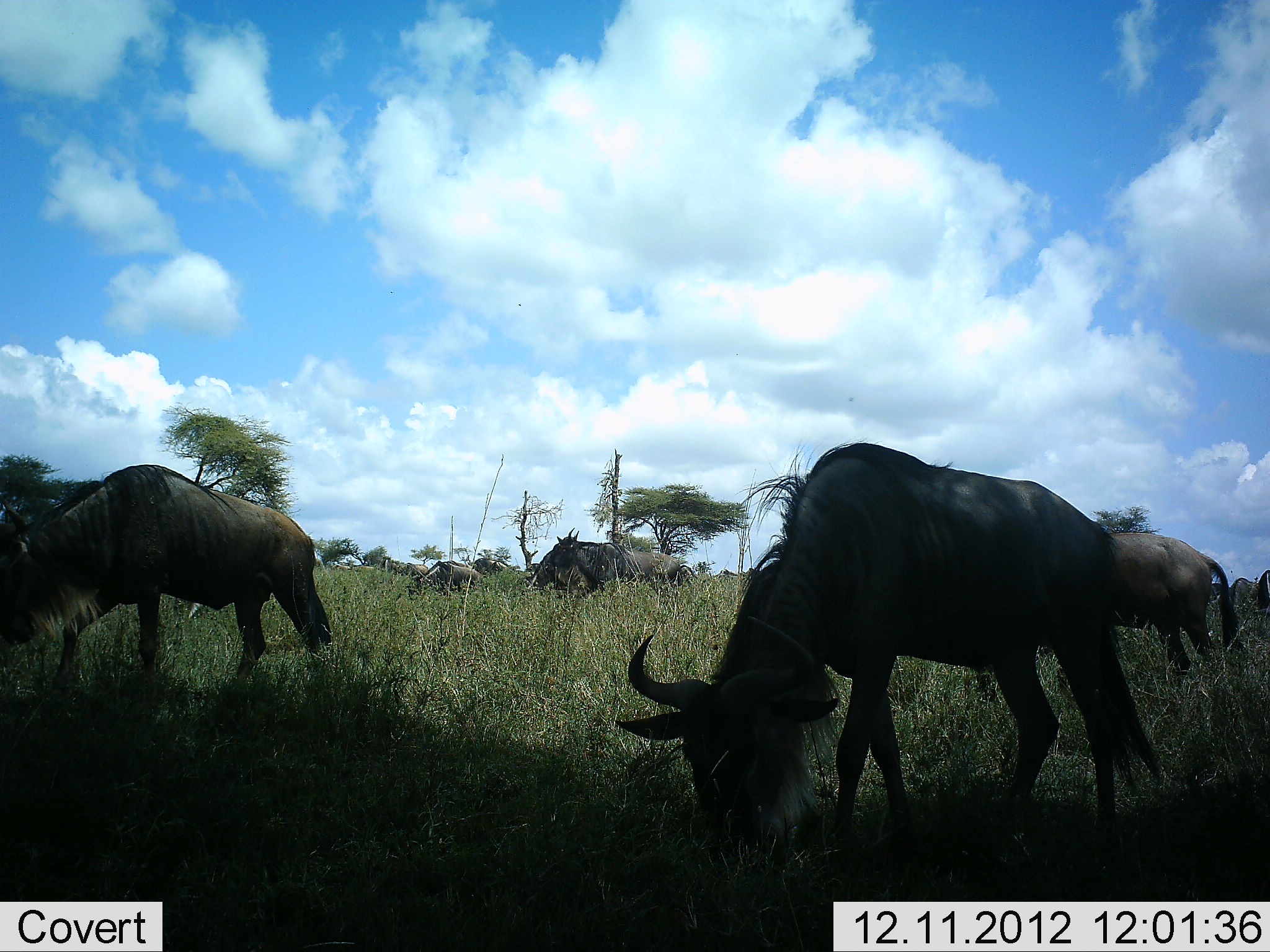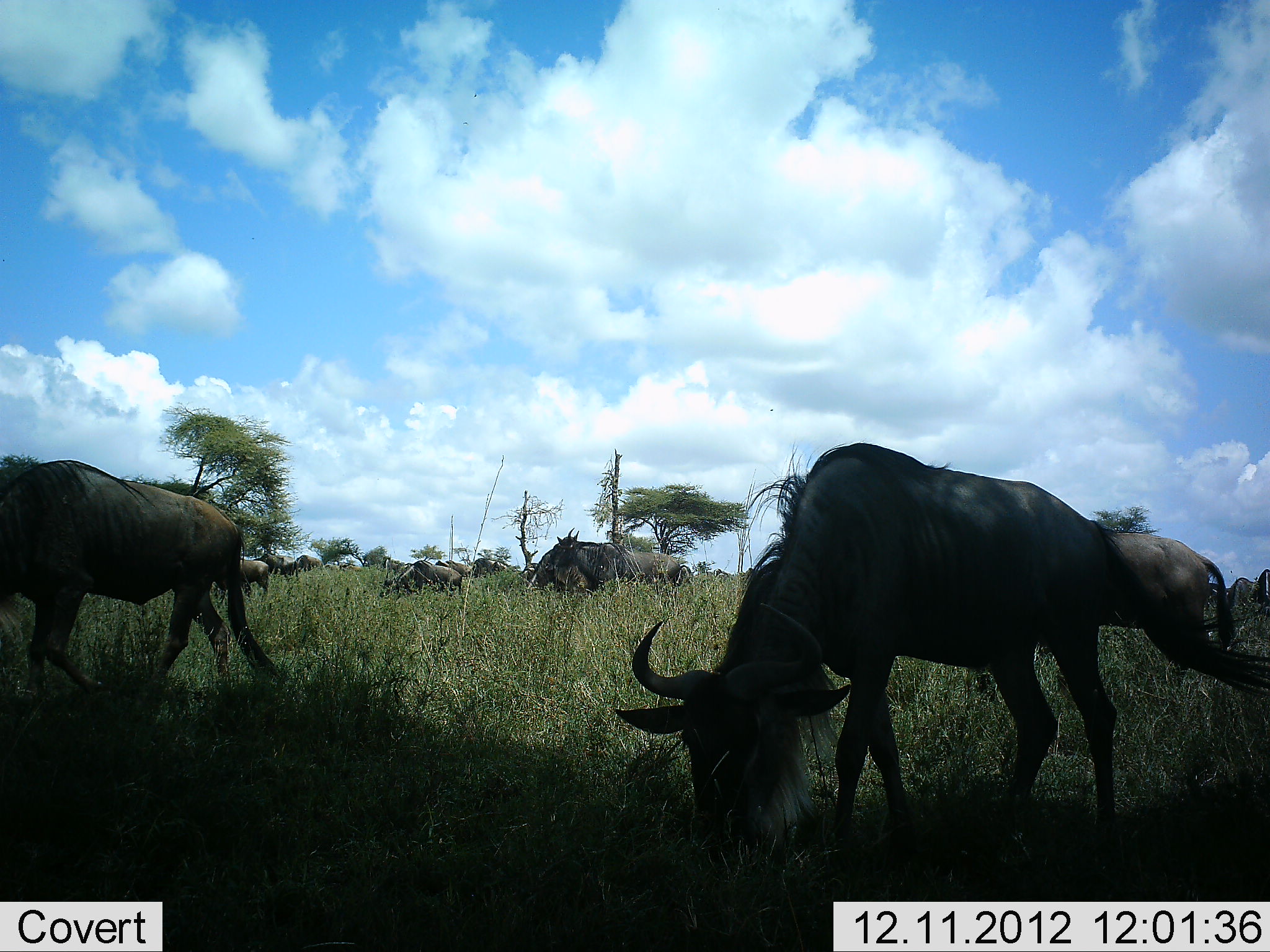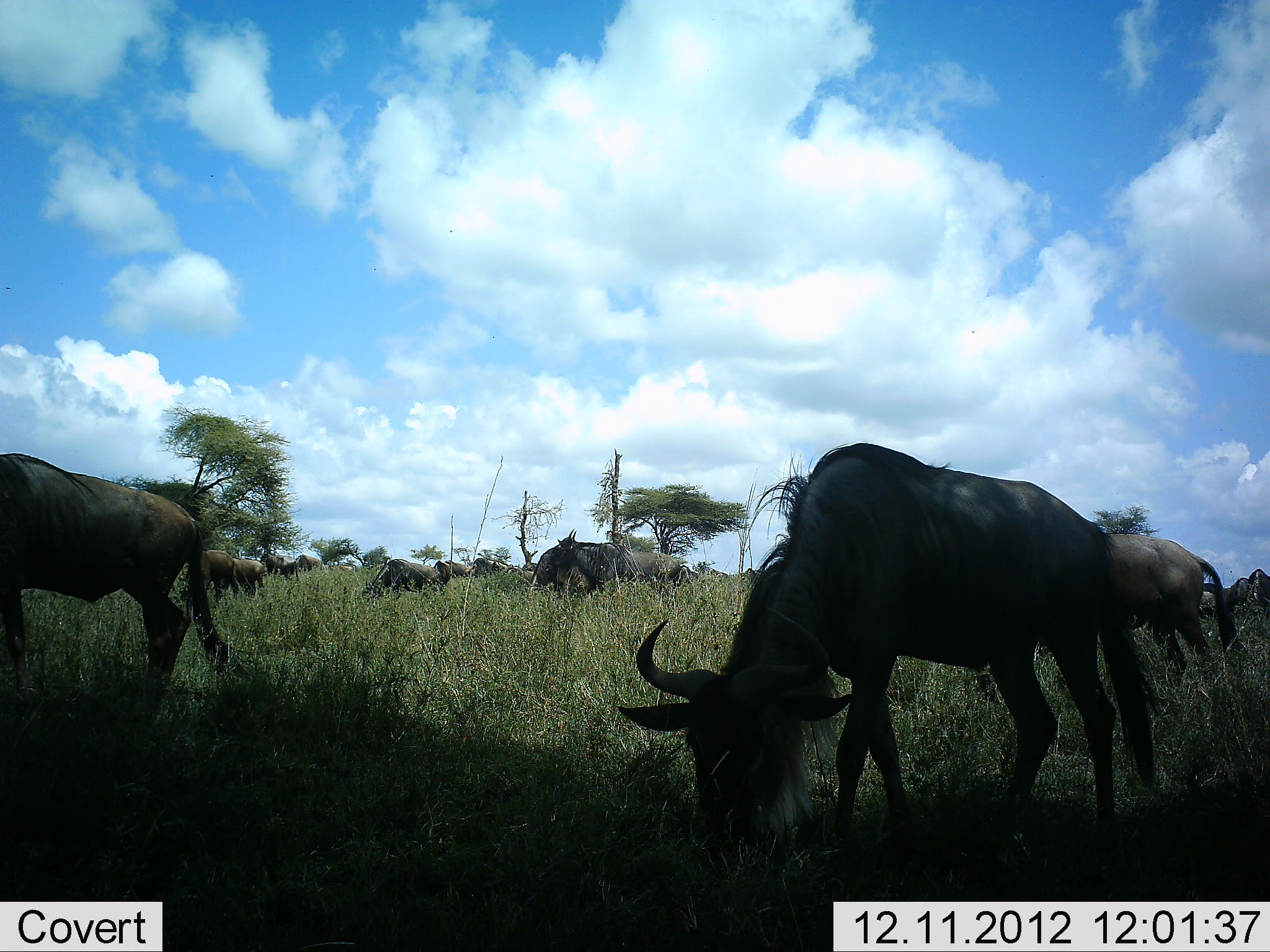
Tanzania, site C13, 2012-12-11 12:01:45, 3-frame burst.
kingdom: Animalia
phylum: Chordata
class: Mammalia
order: Artiodactyla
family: Bovidae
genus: Connochaetes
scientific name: Connochaetes taurinus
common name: blue wildebeest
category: wildebeest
Wildebeest (blue wildebeest) (Connochaetes taurinus), count 11-50. Behavior (volunteer vote fractions): standing 50%, resting 10%, moving 70%, interacting 0%. Young present (vote fraction): 10%. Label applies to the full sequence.